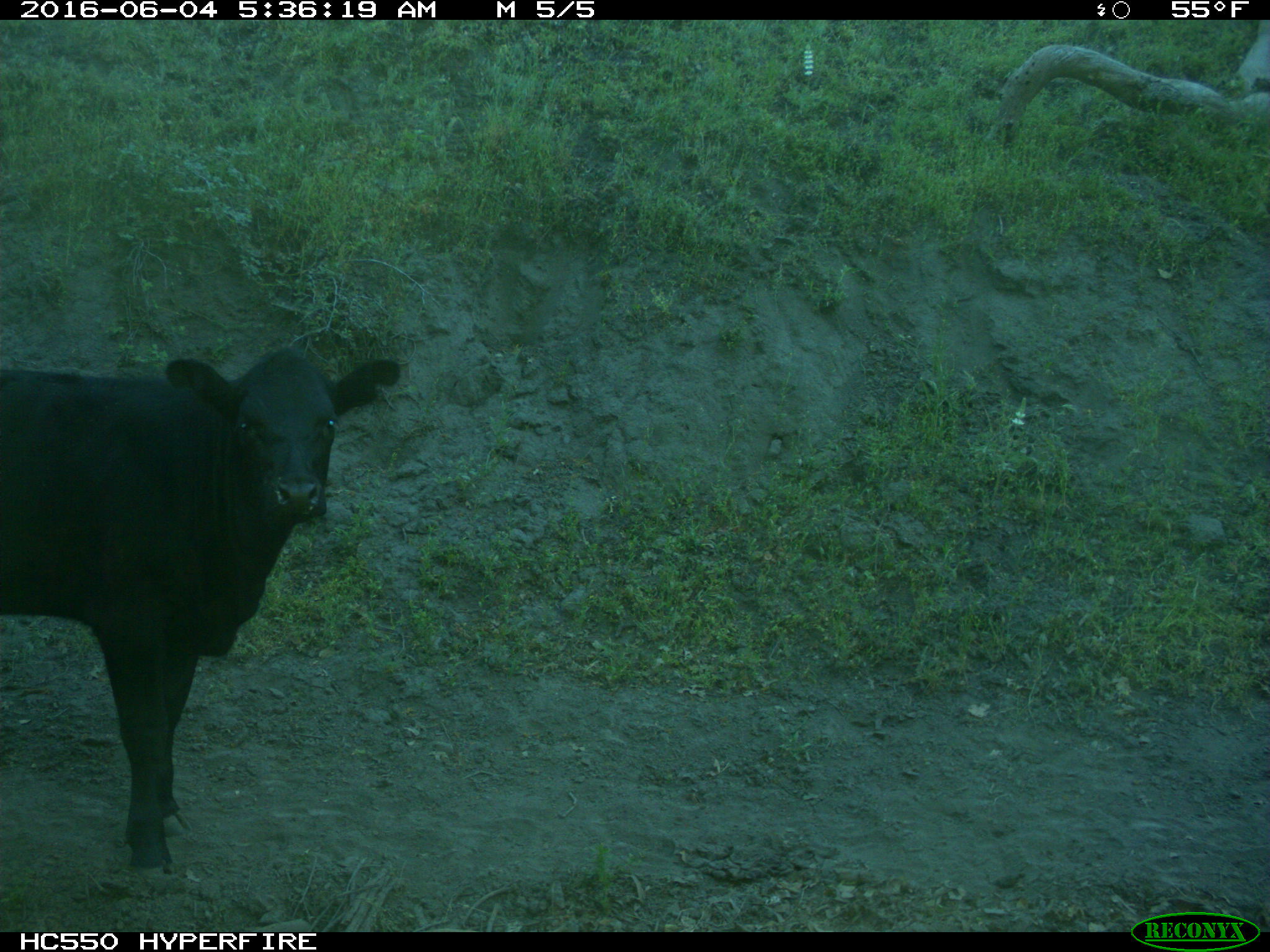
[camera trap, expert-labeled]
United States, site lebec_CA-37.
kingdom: Animalia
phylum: Chordata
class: Mammalia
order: Artiodactyla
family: Bovidae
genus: Bos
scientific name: Bos taurus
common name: domestic cow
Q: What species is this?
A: Bos taurus (domestic cow).